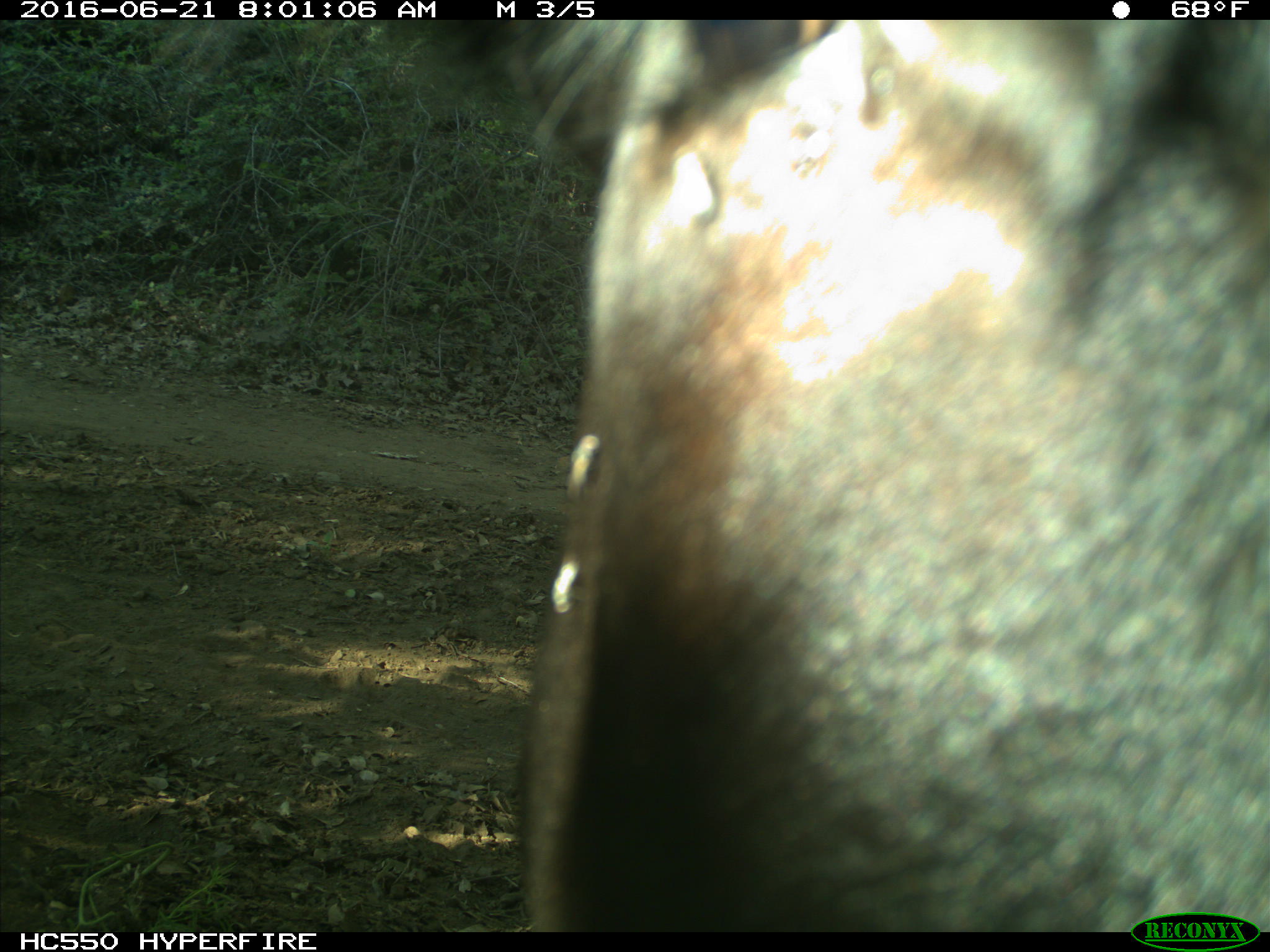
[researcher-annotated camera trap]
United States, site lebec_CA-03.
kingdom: Animalia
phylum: Chordata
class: Mammalia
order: Artiodactyla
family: Bovidae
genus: Bos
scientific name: Bos taurus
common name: domestic cow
Bos taurus (domestic cow).